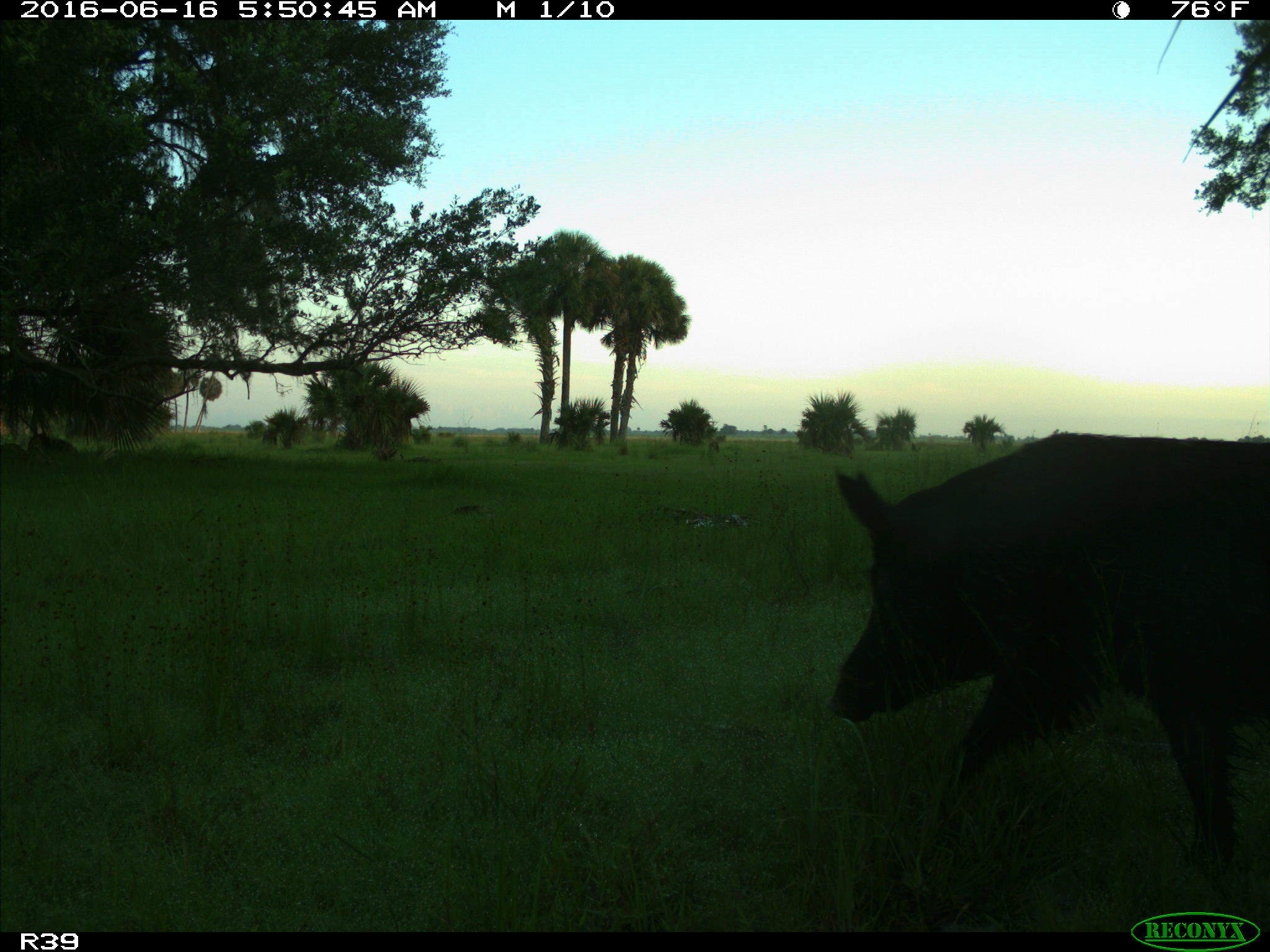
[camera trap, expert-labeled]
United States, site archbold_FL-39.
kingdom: Animalia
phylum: Chordata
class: Mammalia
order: Artiodactyla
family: Suidae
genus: Sus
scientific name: Sus scrofa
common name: wild boar